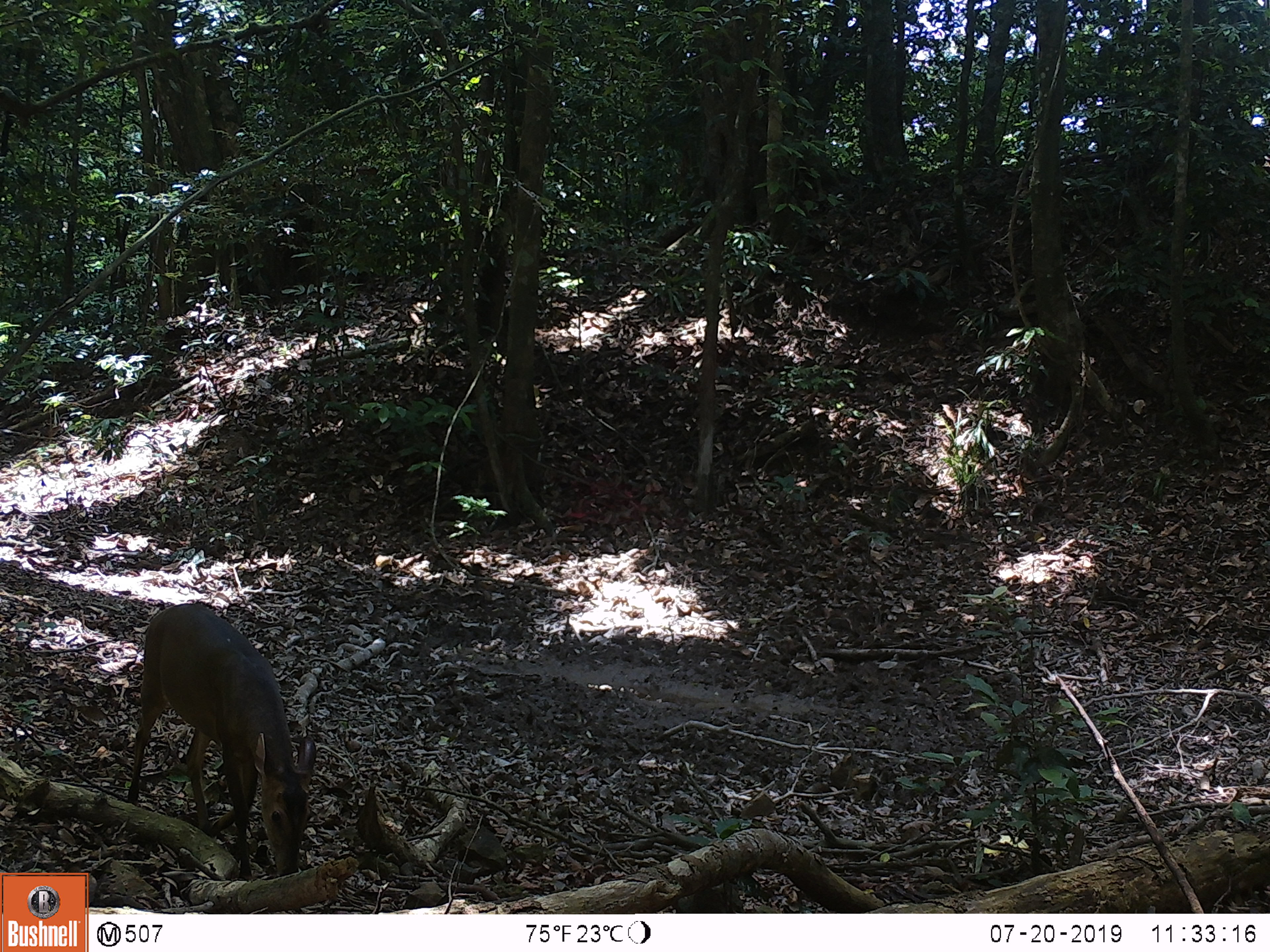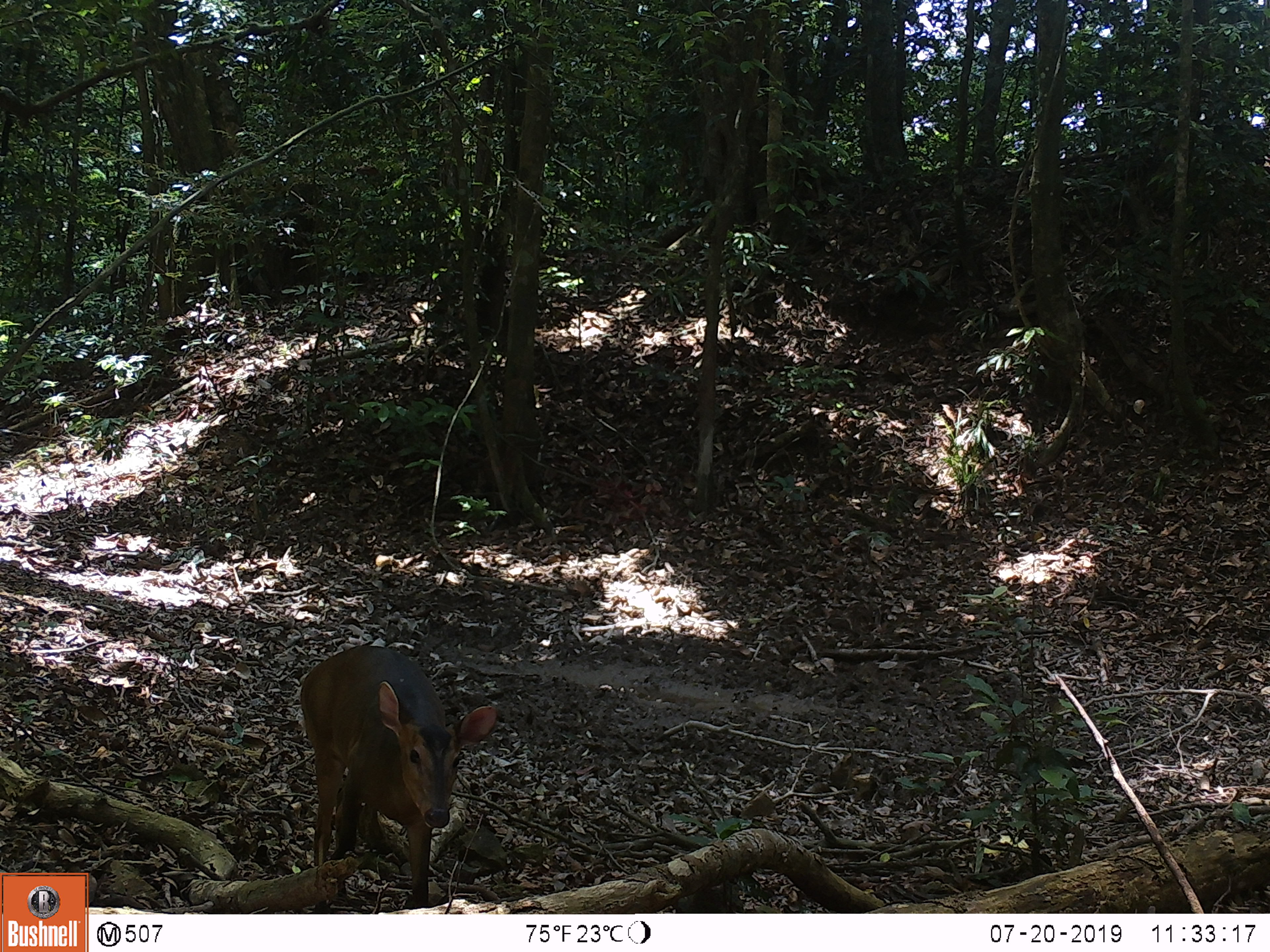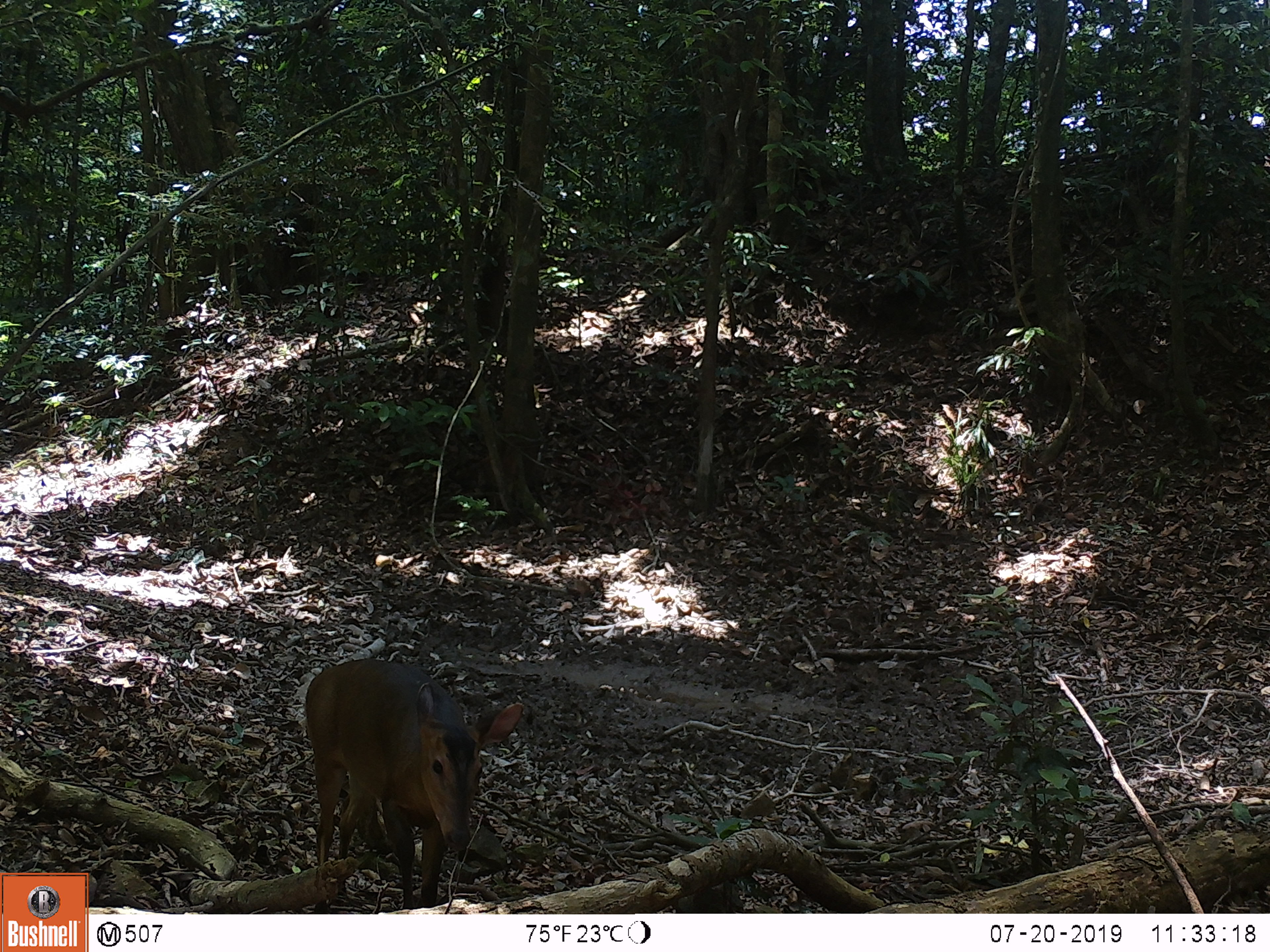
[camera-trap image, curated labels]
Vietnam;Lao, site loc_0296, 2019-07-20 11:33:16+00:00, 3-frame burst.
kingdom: Animalia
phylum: Chordata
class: Mammalia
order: Artiodactyla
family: Cervidae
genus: Muntiacus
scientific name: Muntiacus vuquangensis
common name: large-antlered muntjac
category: large antlered muntjac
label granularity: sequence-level